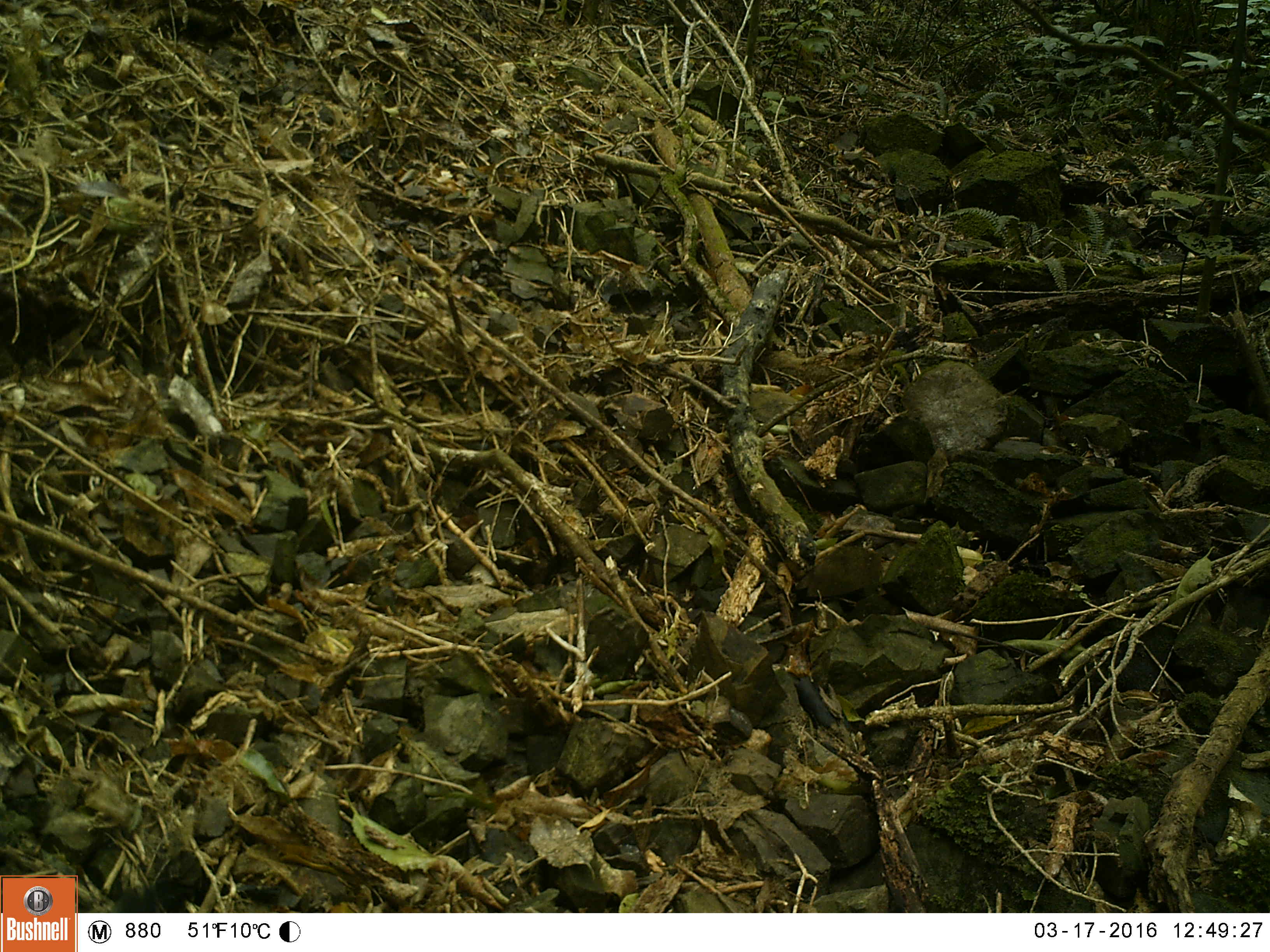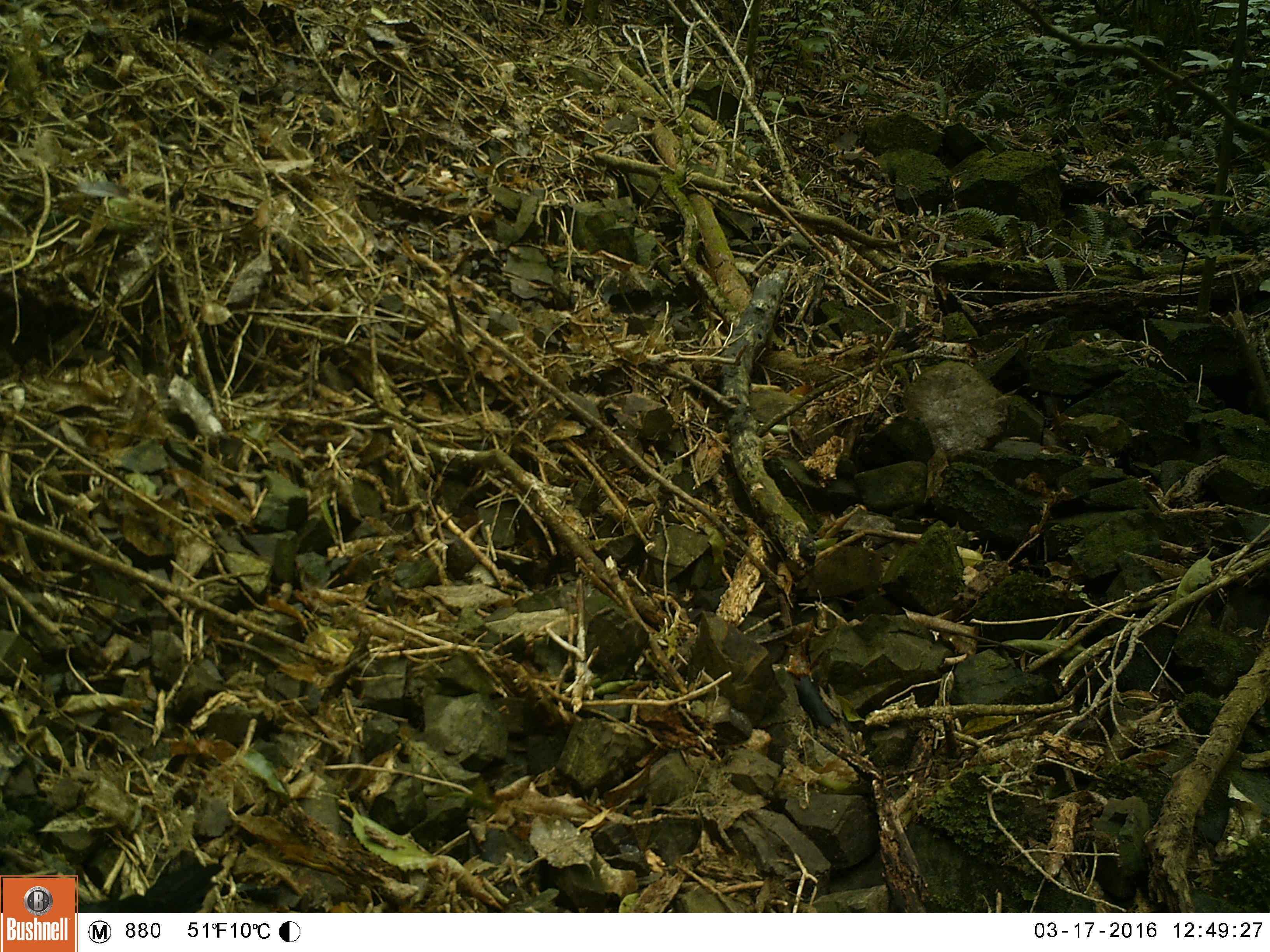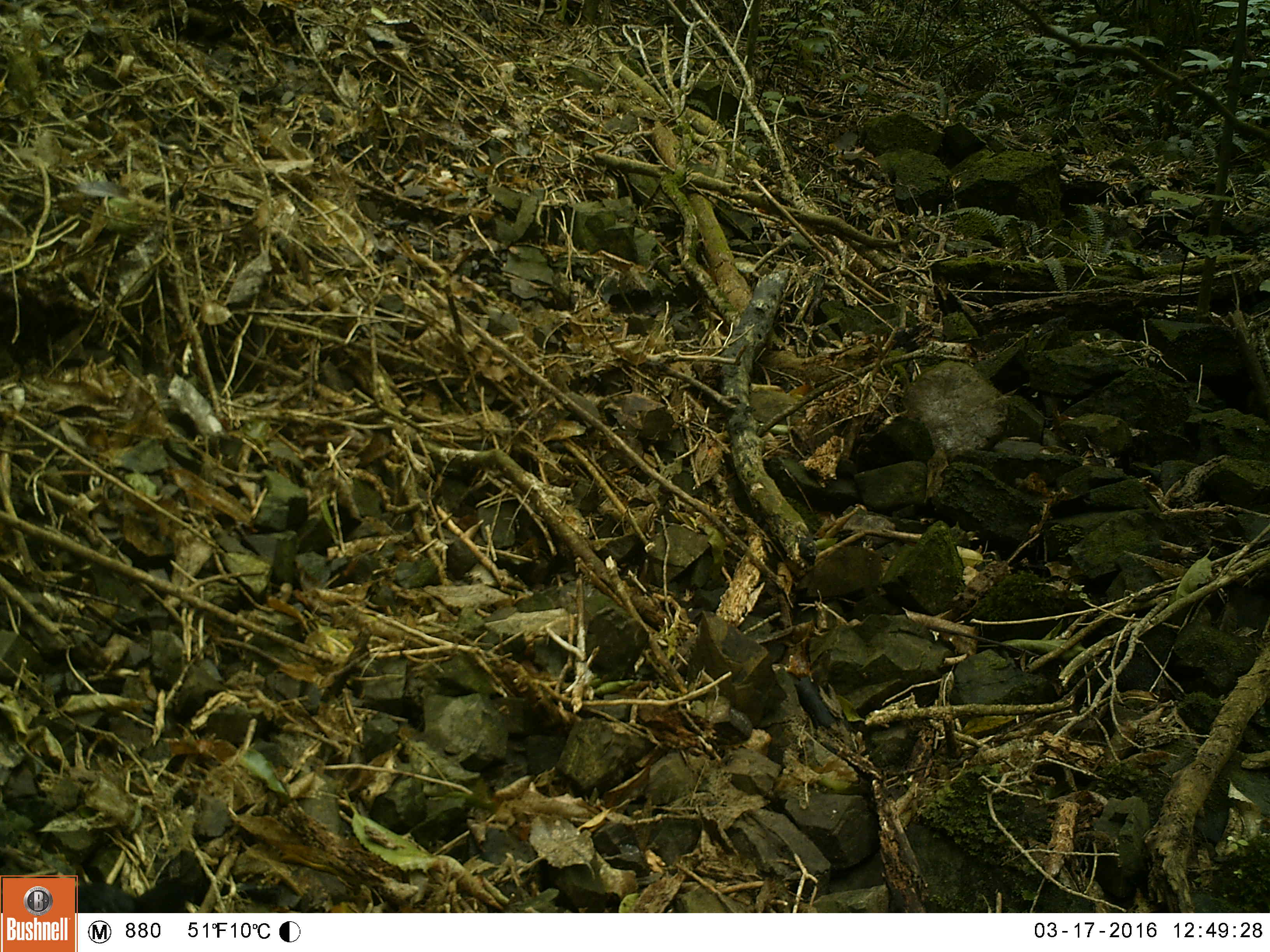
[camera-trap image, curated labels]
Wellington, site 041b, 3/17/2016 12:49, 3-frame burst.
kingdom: Animalia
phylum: Chordata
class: Aves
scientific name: Aves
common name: bird